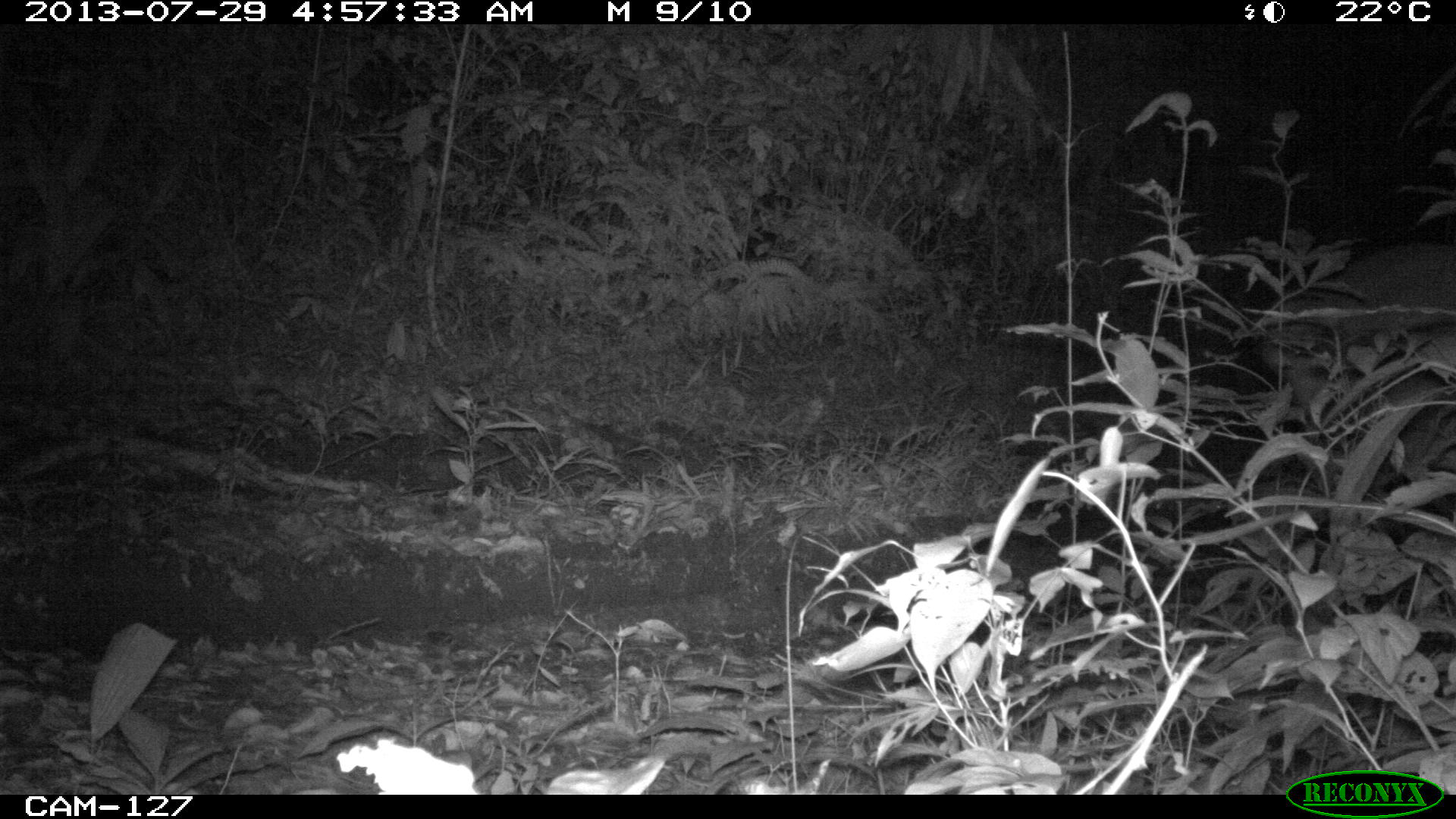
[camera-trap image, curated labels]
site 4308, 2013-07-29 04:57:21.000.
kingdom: Animalia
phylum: Chordata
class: Mammalia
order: Artiodactyla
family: Cervidae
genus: Odocoileus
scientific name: Odocoileus virginianus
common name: white-tailed deer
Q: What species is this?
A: Odocoileus virginianus (white-tailed deer).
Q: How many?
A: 1.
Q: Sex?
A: Male.